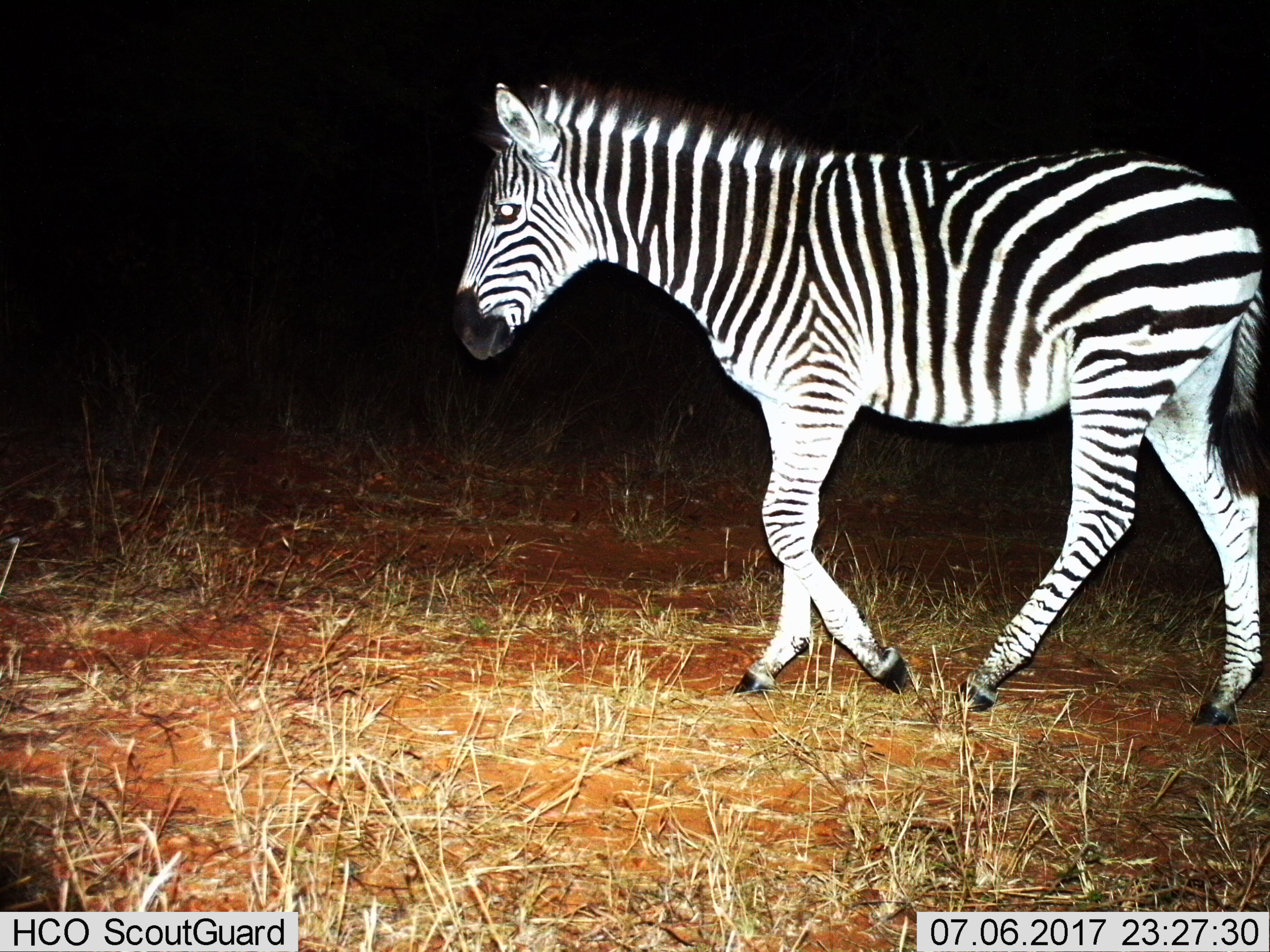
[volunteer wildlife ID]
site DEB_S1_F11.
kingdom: Animalia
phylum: Chordata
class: Mammalia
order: Perissodactyla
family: Equidae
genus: Equus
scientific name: Equus quagga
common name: plains zebra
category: zebraplains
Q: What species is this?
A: Zebraplains (plains zebra) (Equus quagga).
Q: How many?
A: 1.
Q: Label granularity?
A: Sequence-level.